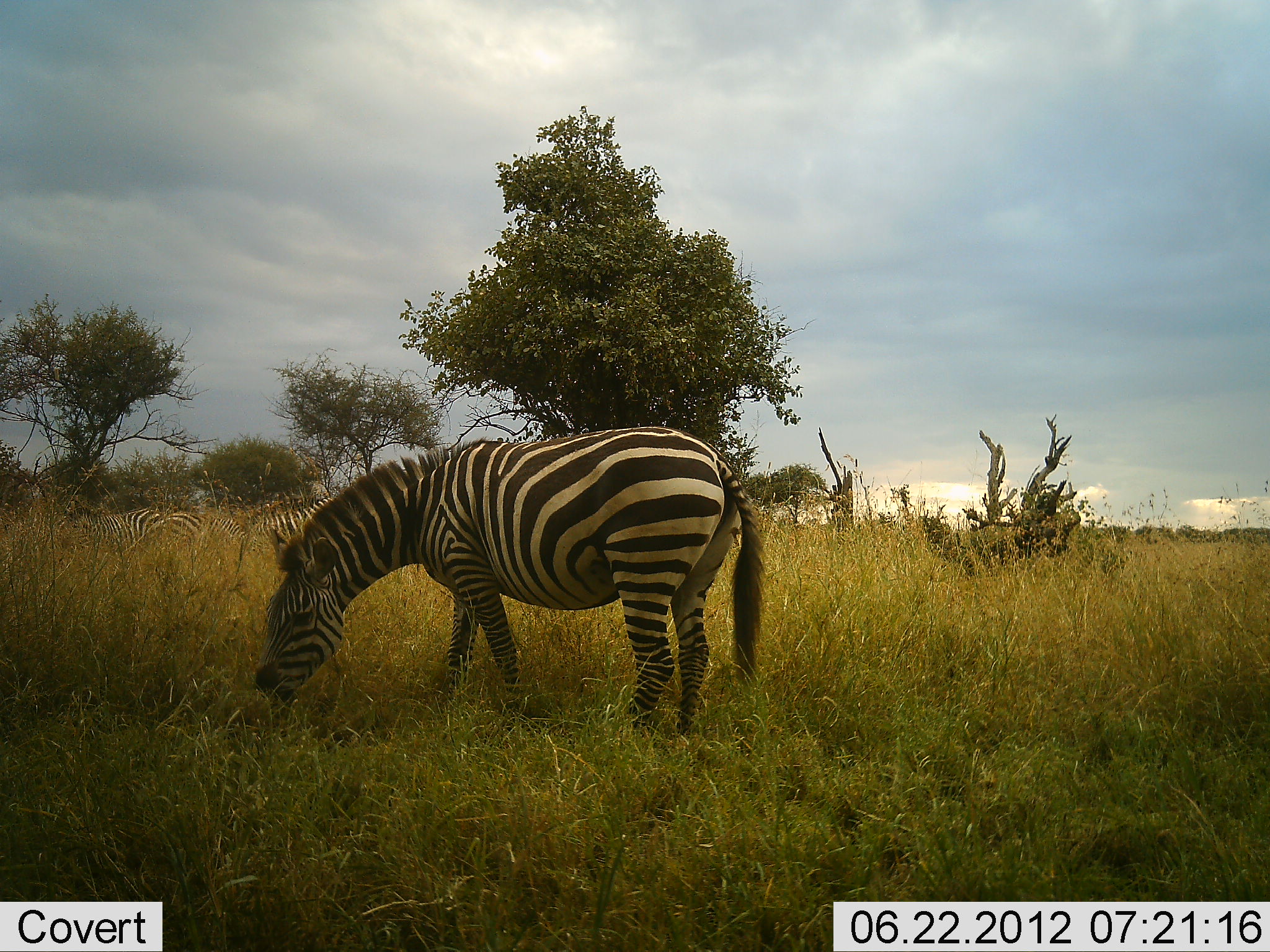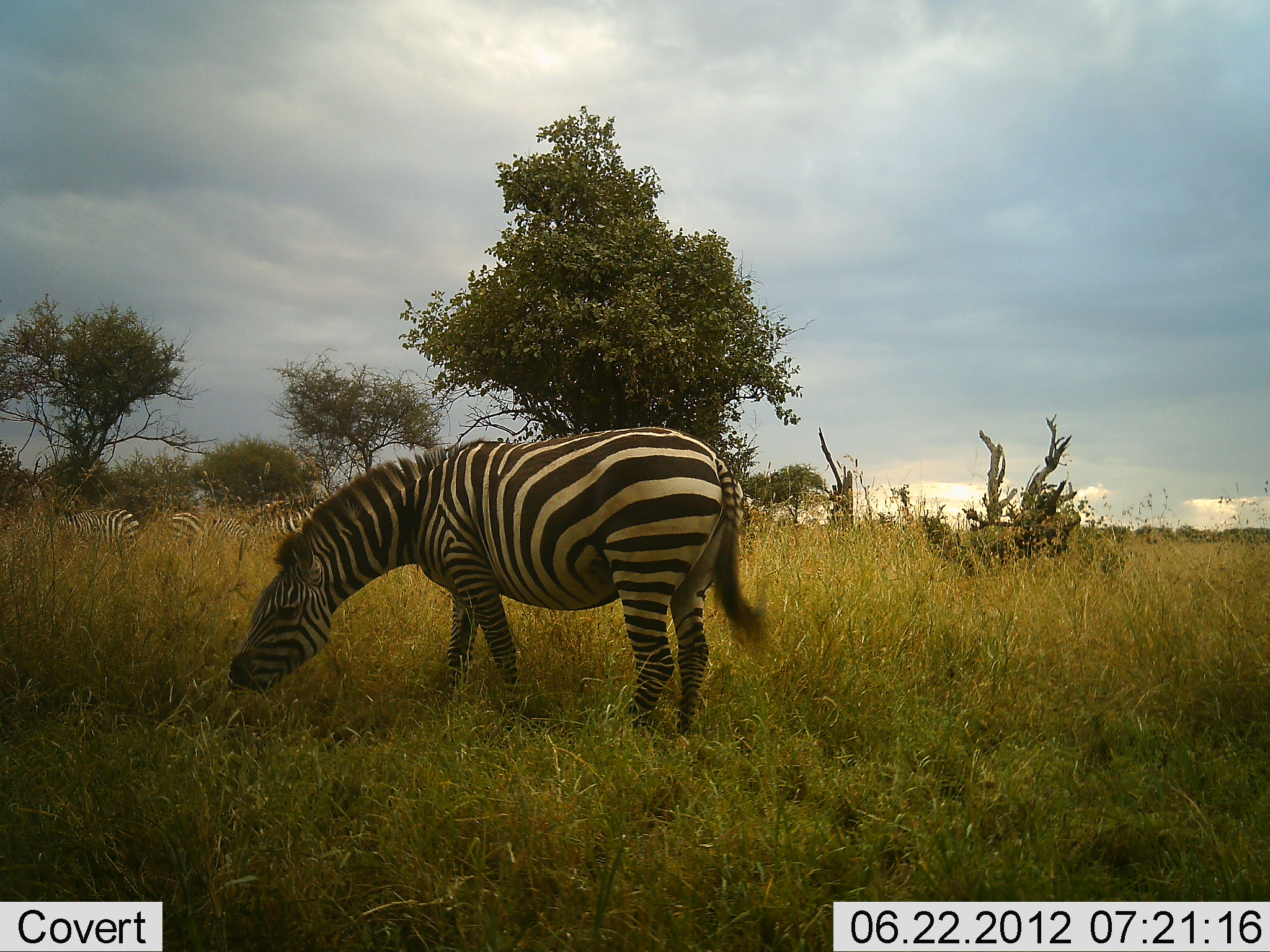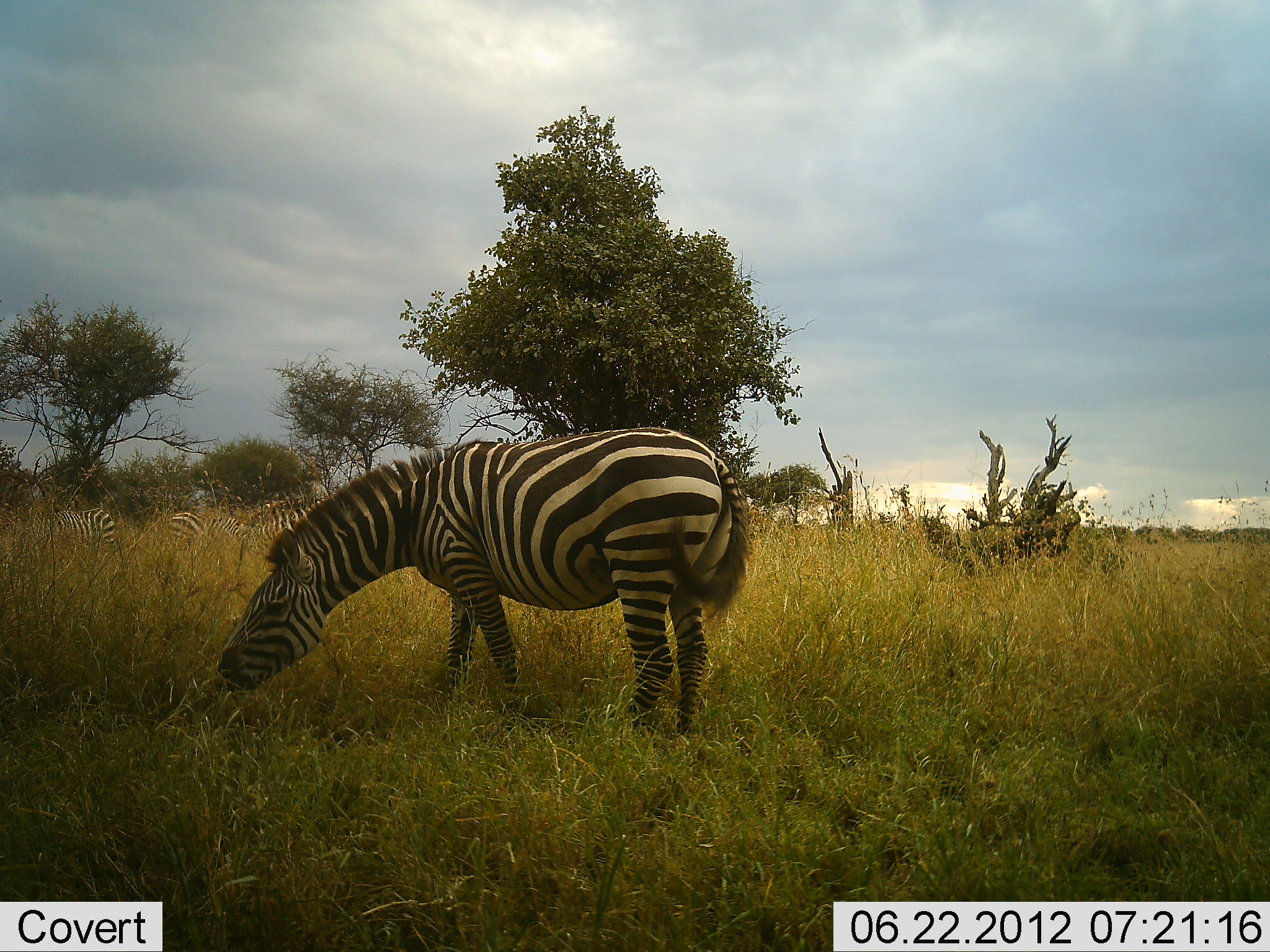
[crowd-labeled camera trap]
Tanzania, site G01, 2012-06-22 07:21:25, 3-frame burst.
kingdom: Animalia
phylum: Chordata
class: Mammalia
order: Perissodactyla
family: Equidae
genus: Equus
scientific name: Equus quagga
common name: plains zebra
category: zebra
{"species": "zebra (plains zebra) (Equus quagga)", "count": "4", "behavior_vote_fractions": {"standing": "20%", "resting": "0%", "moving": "30%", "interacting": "0%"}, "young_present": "0%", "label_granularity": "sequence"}